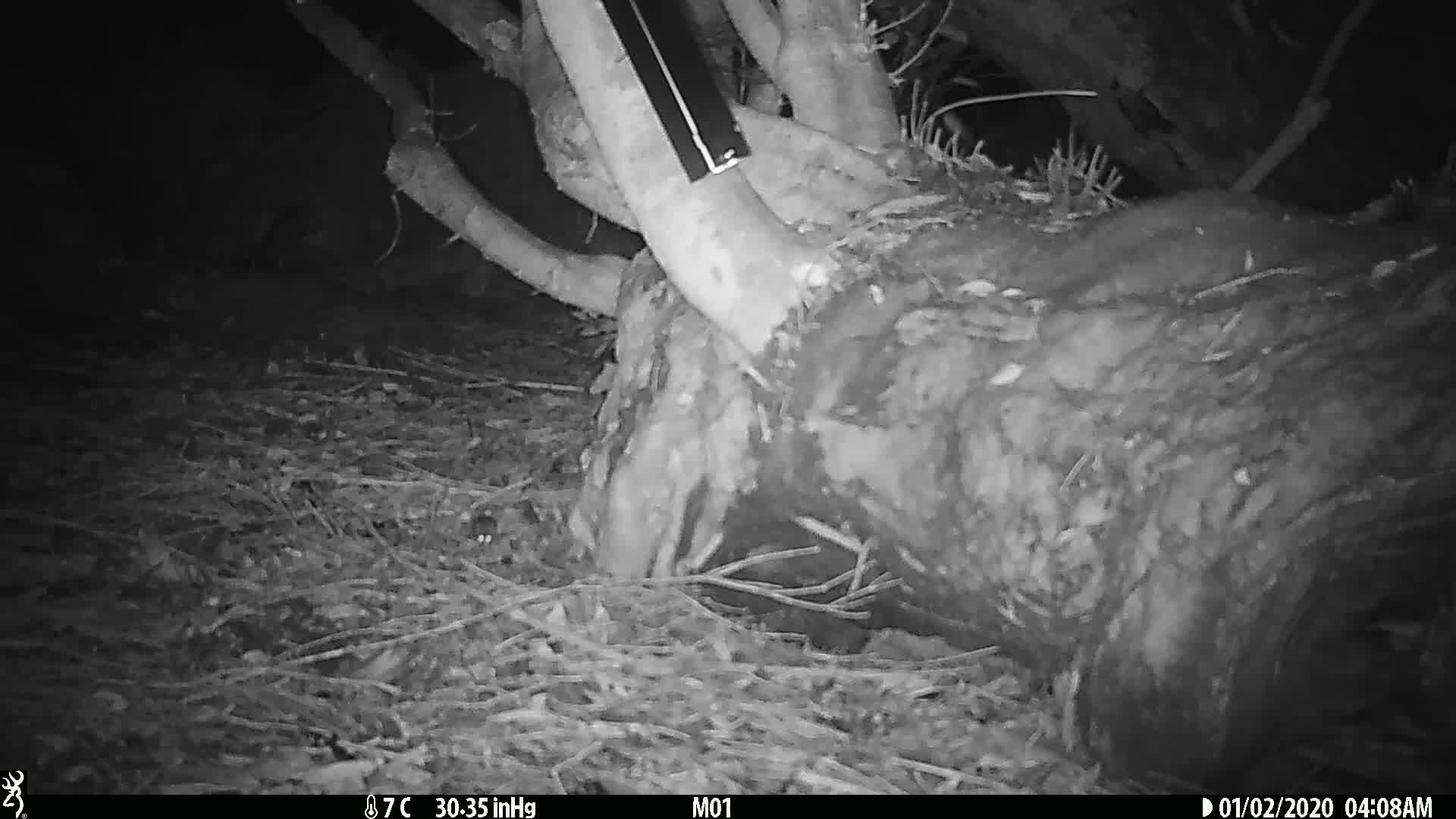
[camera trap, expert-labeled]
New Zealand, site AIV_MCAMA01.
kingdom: Animalia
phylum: Chordata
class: Mammalia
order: Rodentia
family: Muridae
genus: Mus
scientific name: Mus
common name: mouse